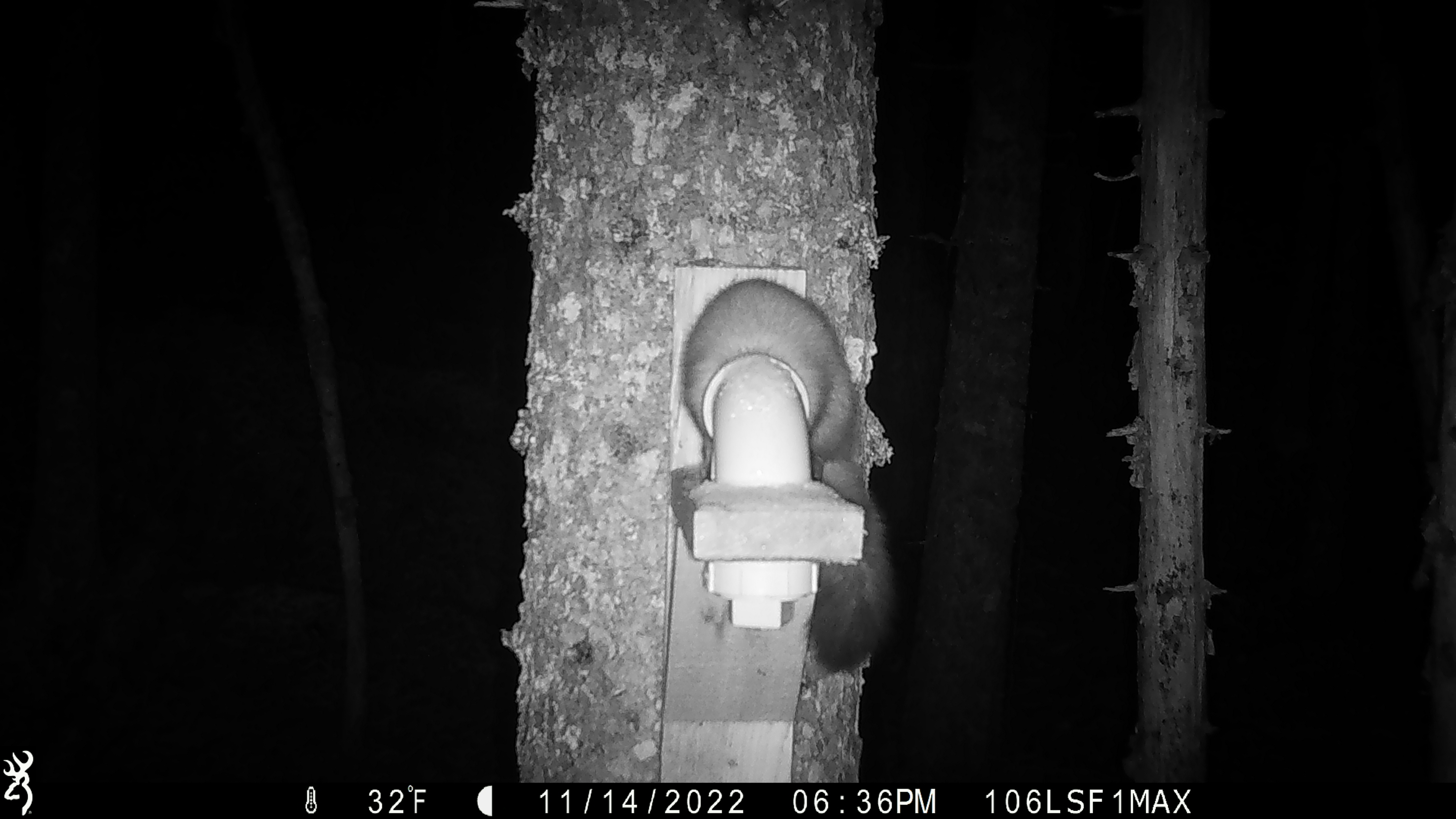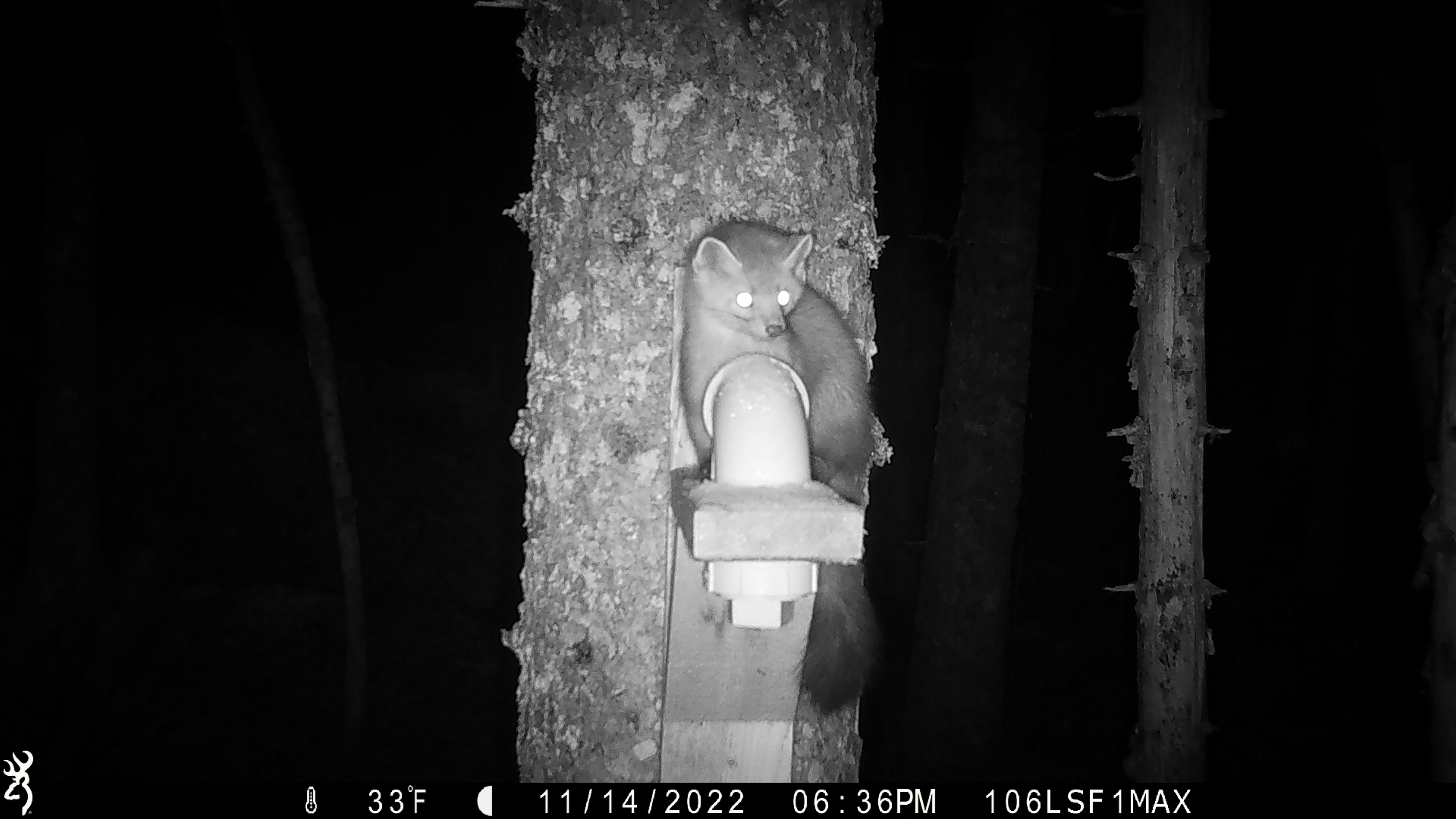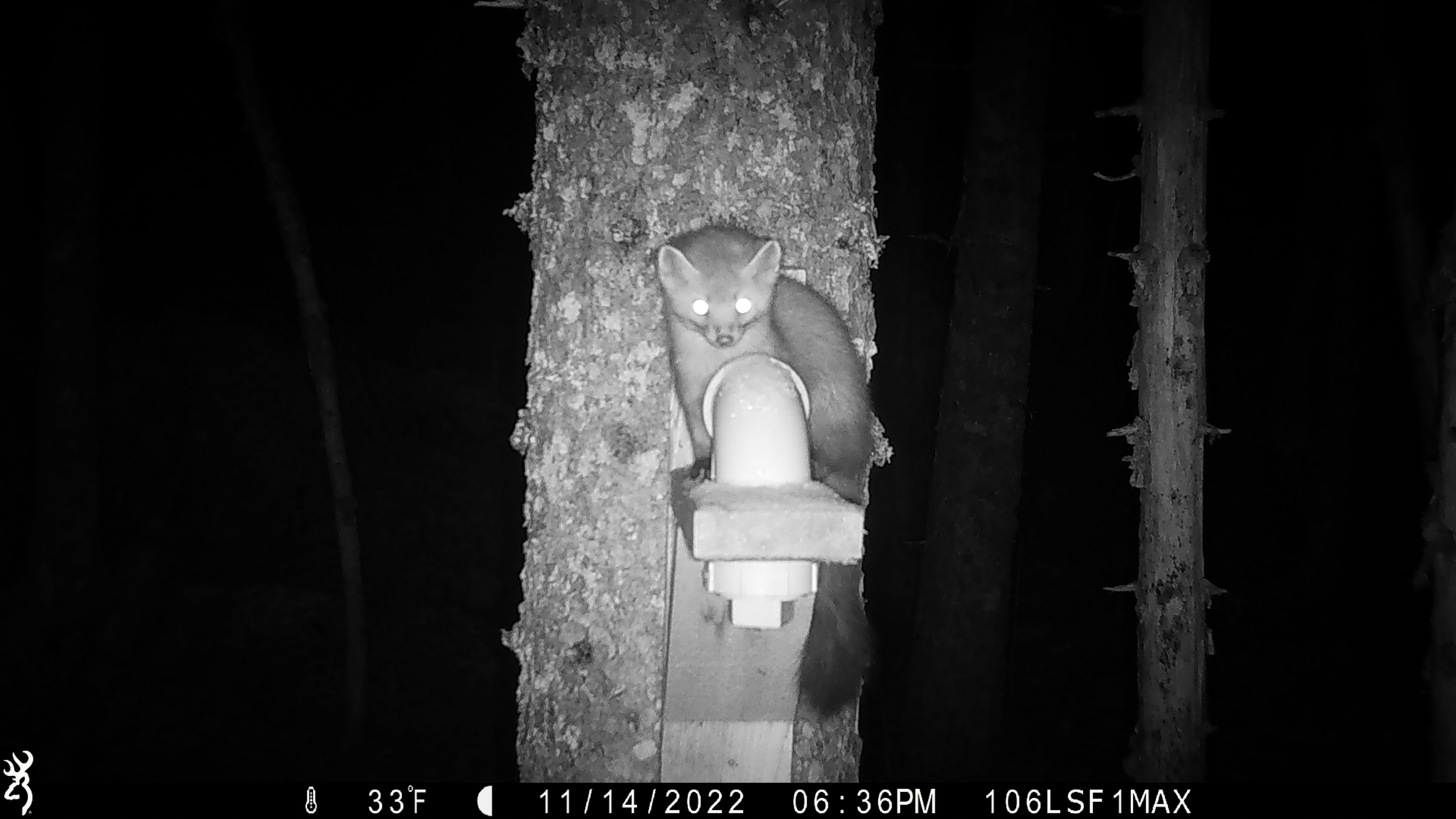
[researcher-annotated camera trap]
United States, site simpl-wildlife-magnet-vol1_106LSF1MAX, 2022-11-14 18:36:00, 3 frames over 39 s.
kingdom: Animalia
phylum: Chordata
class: Mammalia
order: Carnivora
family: Mustelidae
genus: Martes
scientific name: Martes americana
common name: american marten